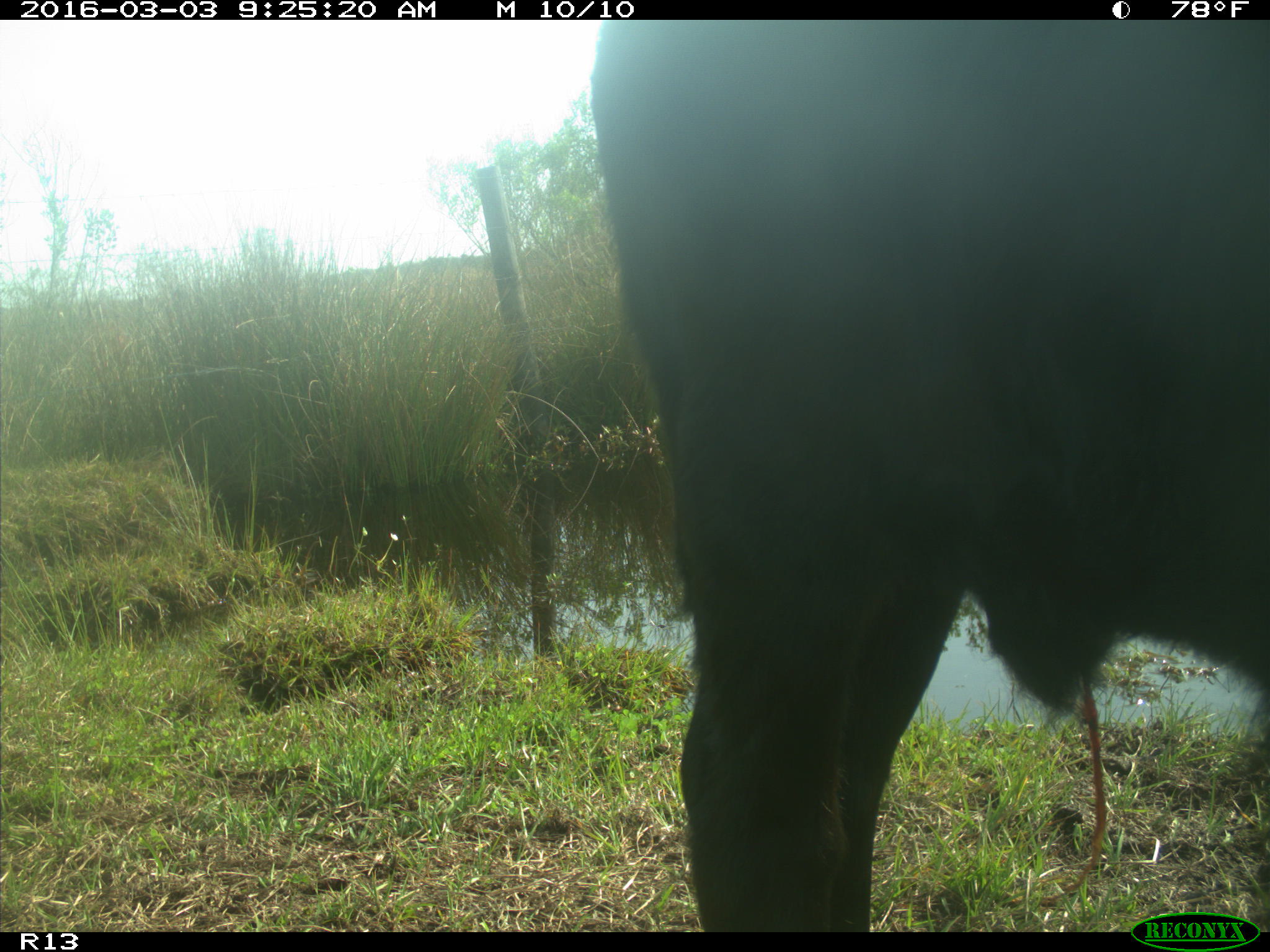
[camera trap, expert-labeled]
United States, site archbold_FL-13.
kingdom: Animalia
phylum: Chordata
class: Mammalia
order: Artiodactyla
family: Bovidae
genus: Bos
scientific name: Bos taurus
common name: domestic cow